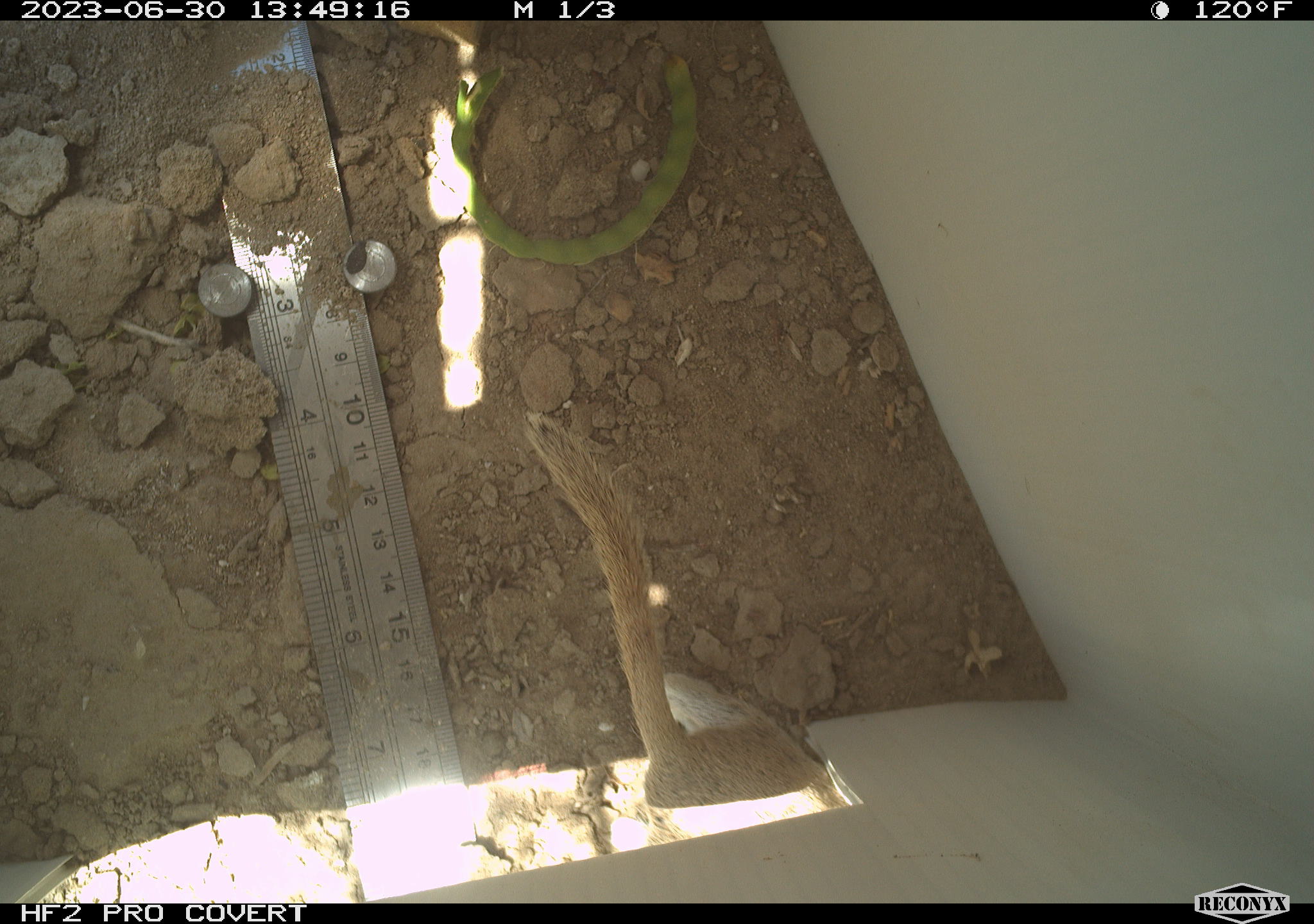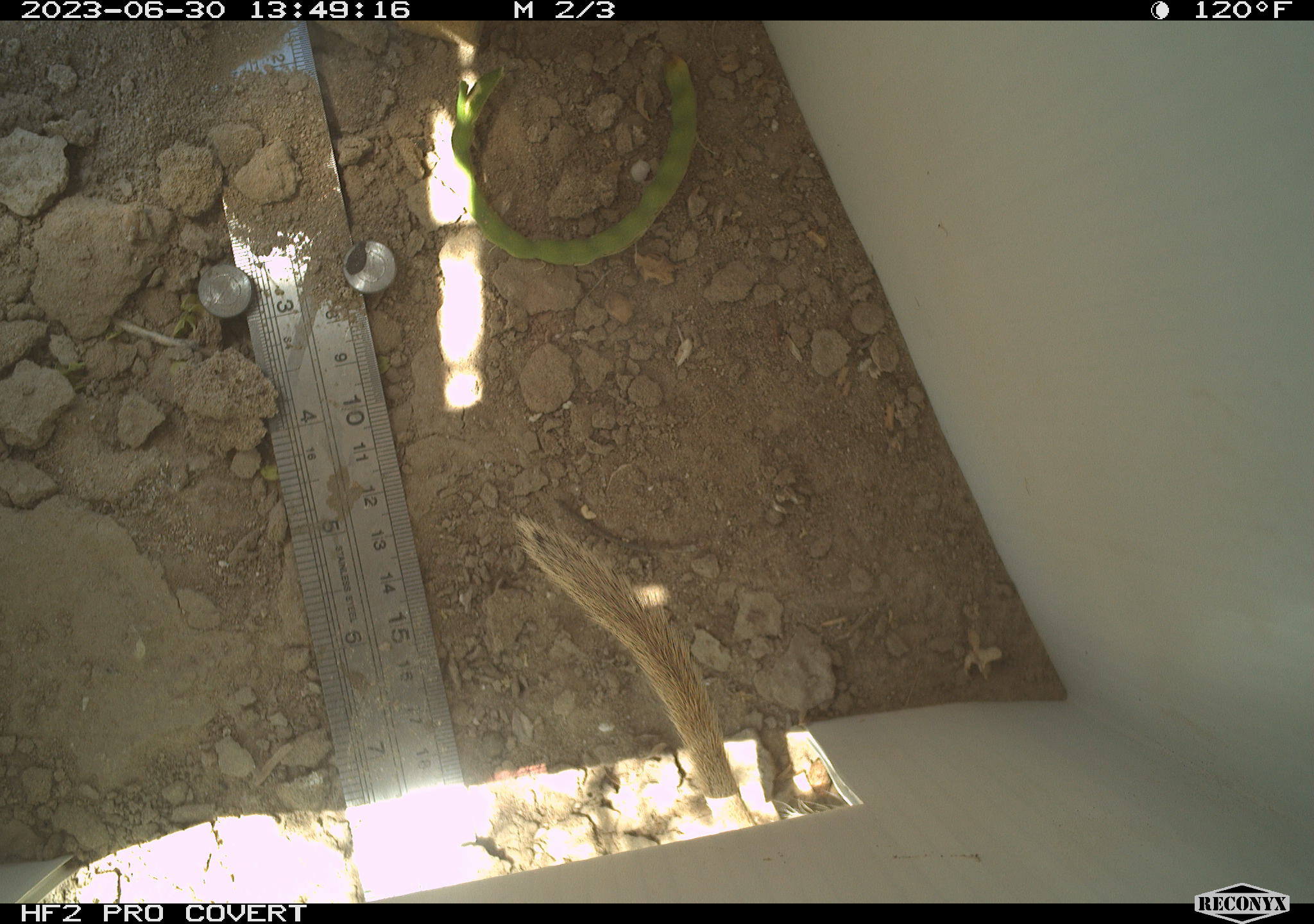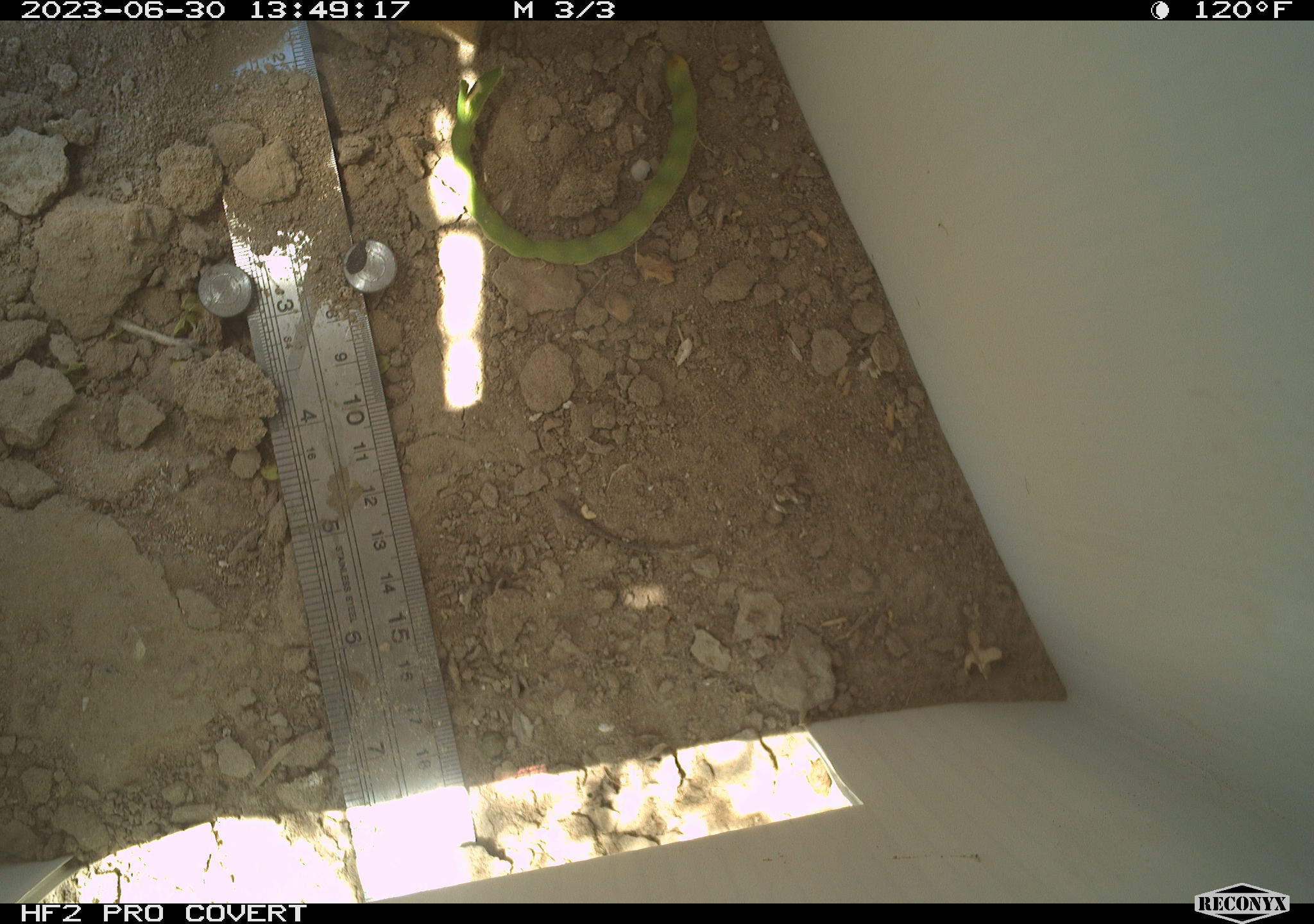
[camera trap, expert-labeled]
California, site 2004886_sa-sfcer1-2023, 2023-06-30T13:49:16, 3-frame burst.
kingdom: Animalia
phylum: Chordata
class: Mammalia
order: Rodentia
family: Sciuridae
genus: Xerospermophilus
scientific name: Xerospermophilus tereticaudus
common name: round-tailed ground squirrel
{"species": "round-tailed ground squirrel (Xerospermophilus tereticaudus)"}